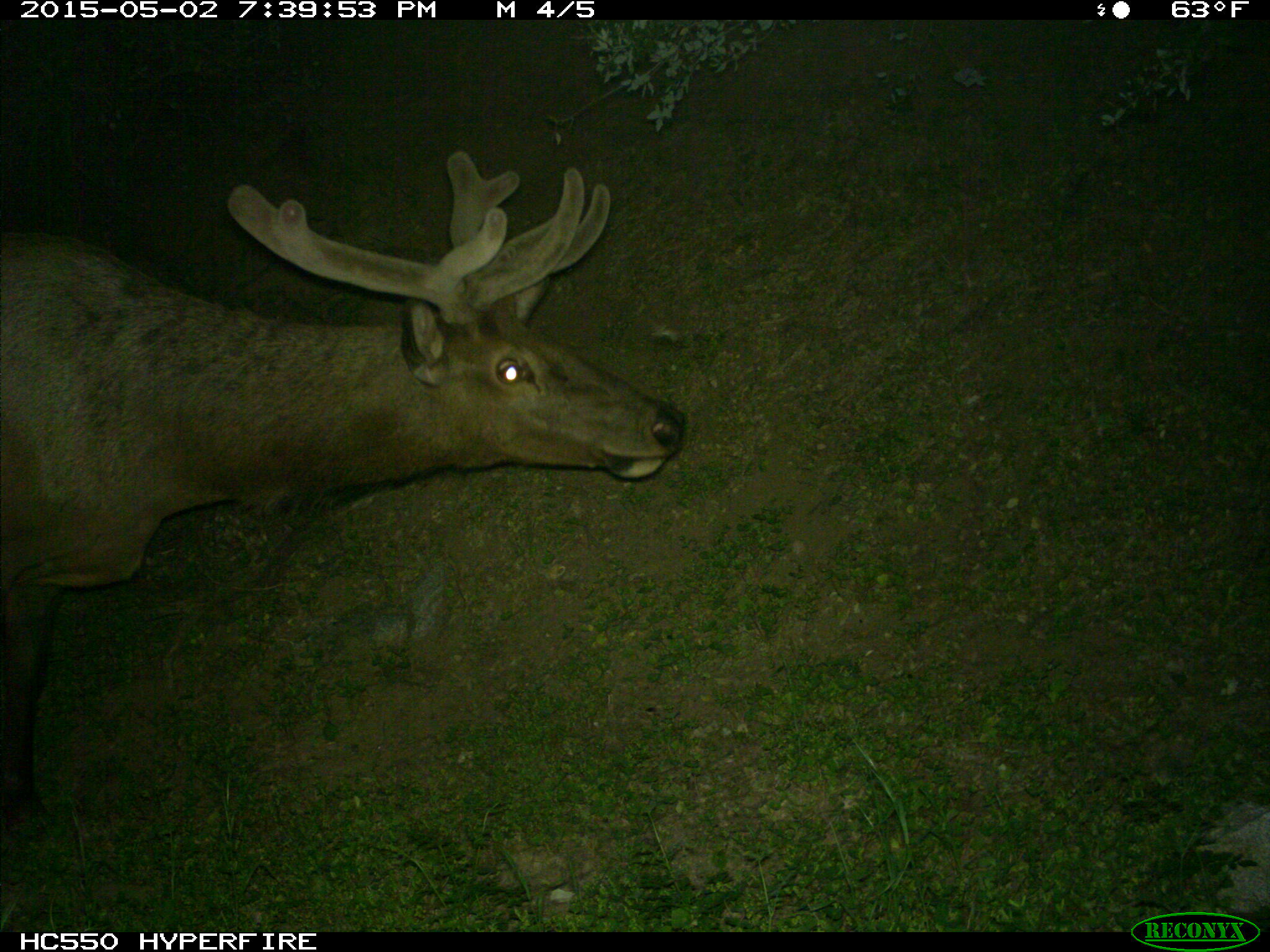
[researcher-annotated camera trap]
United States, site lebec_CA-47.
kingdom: Animalia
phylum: Chordata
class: Mammalia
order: Artiodactyla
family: Cervidae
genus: Cervus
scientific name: Cervus canadensis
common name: elk